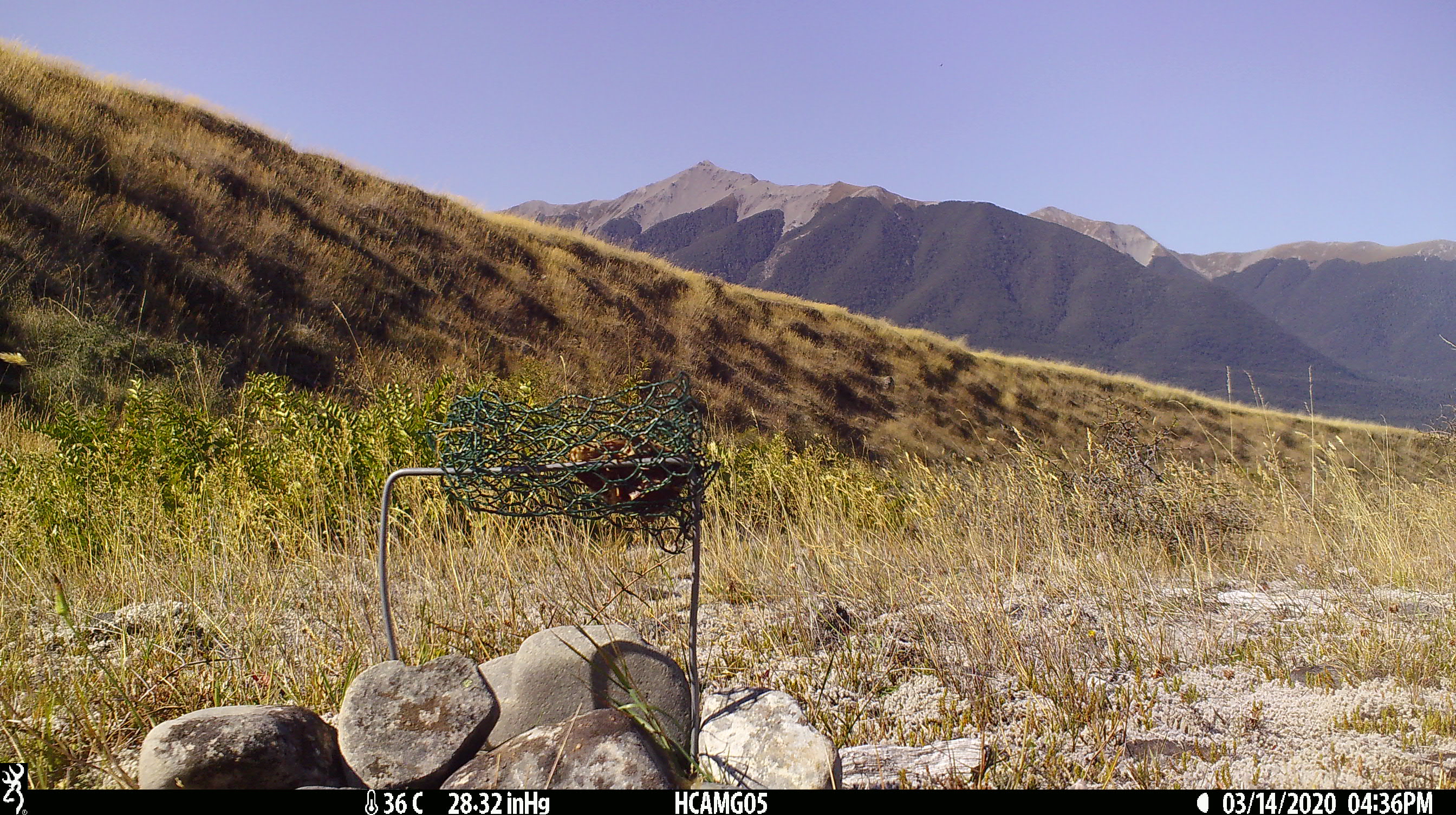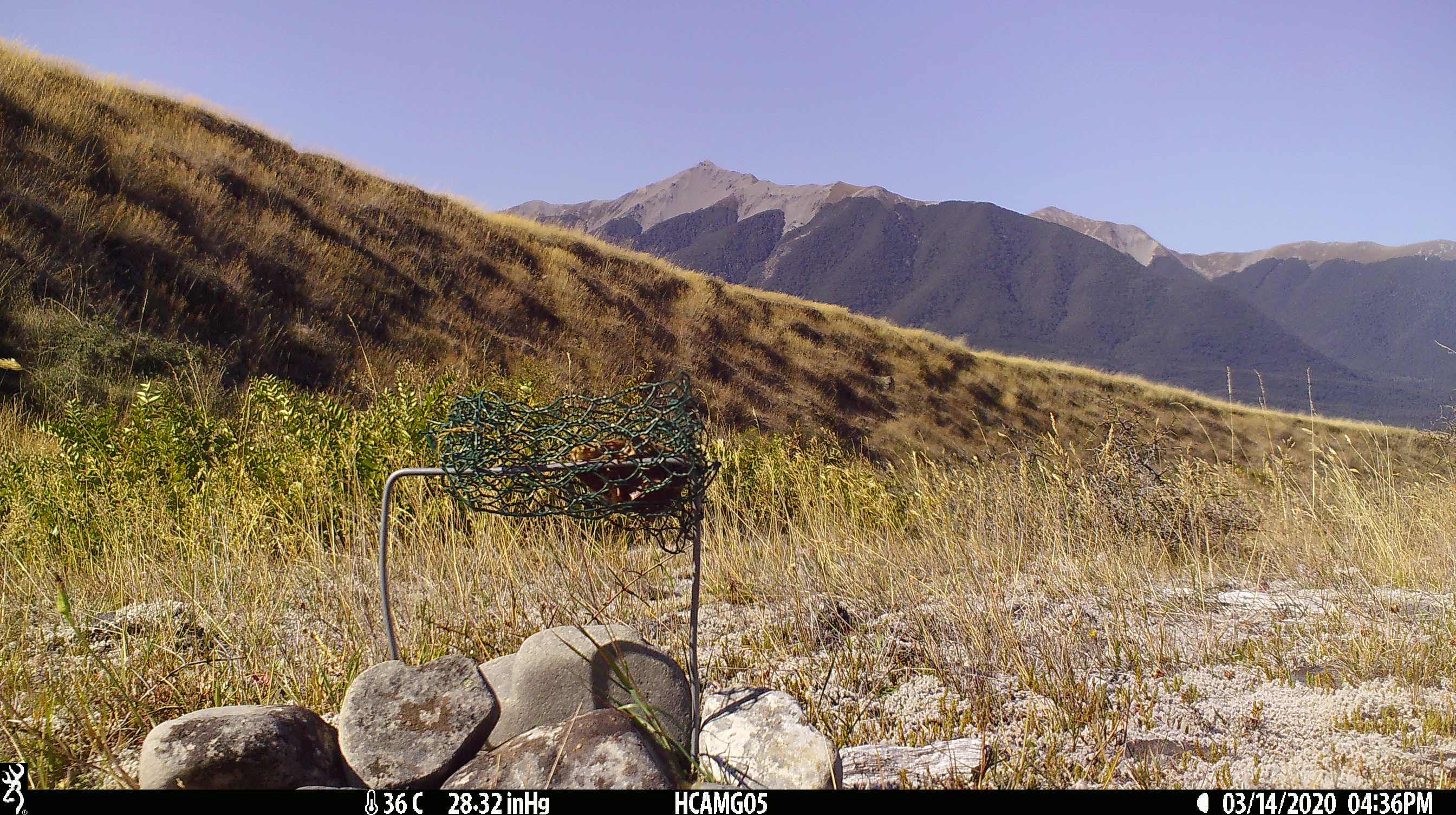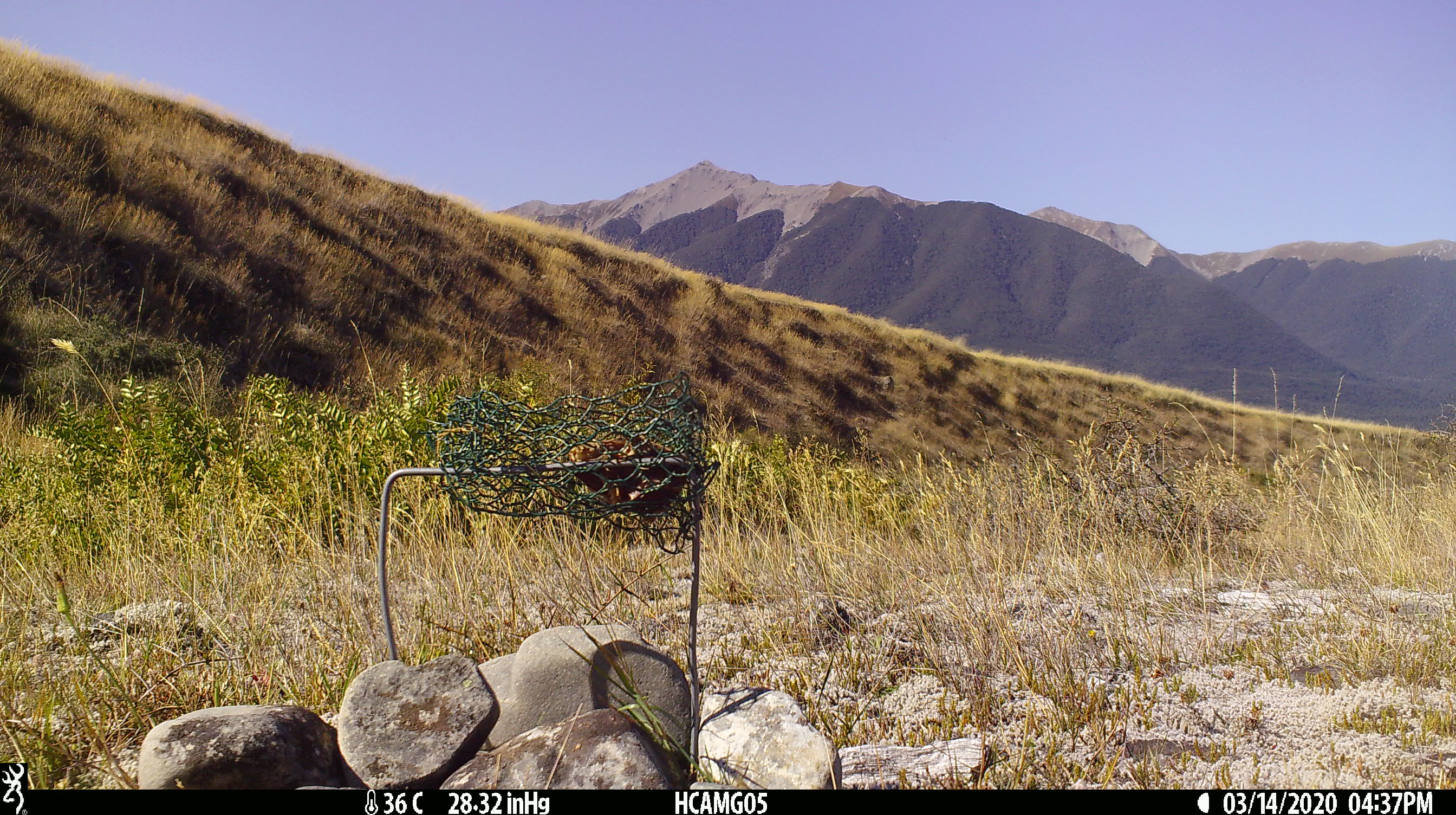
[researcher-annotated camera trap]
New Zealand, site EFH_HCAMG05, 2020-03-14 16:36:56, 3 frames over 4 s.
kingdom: Animalia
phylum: Chordata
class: Mammalia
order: Rodentia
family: Muridae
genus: Rattus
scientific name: Rattus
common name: rat